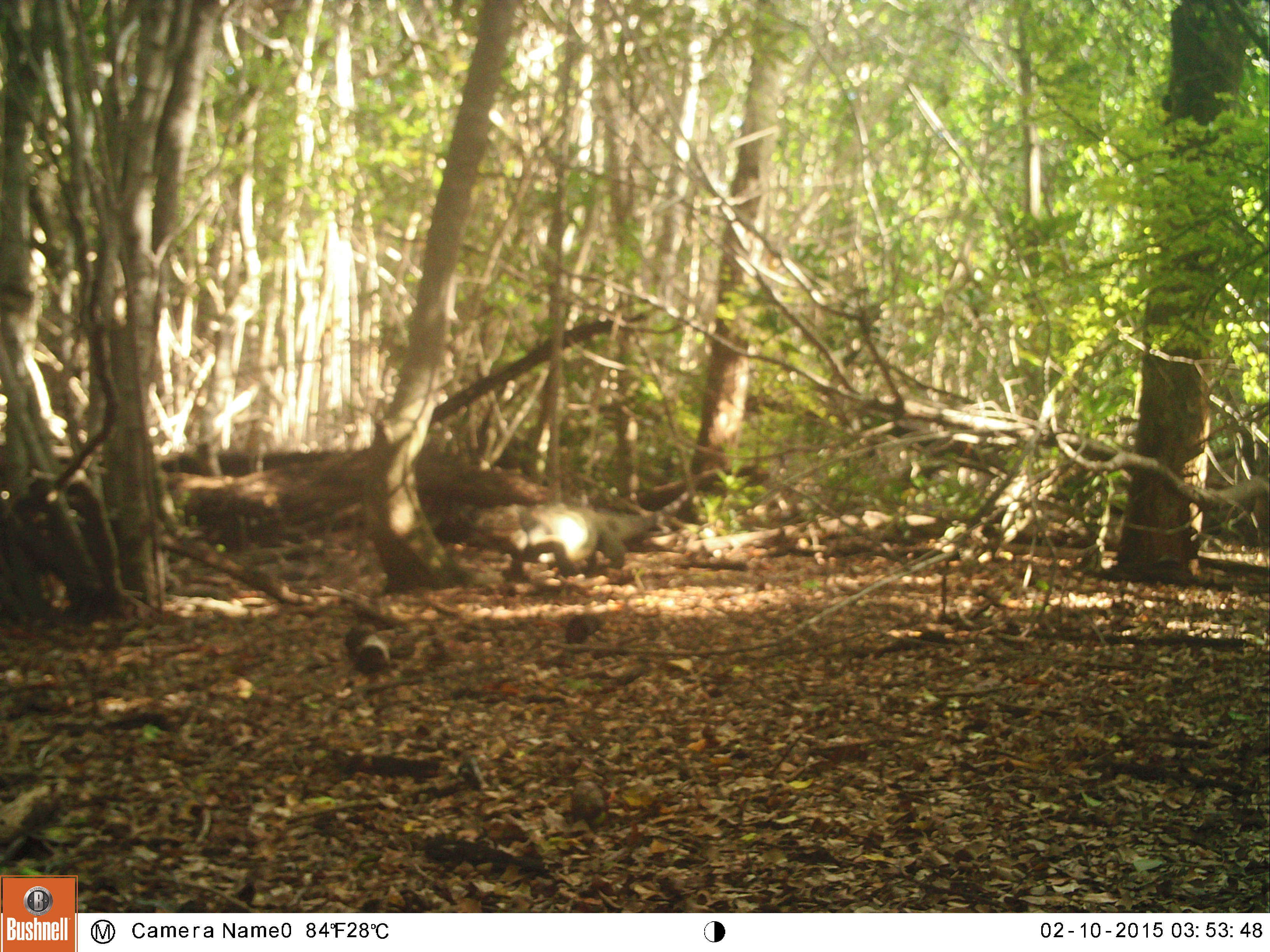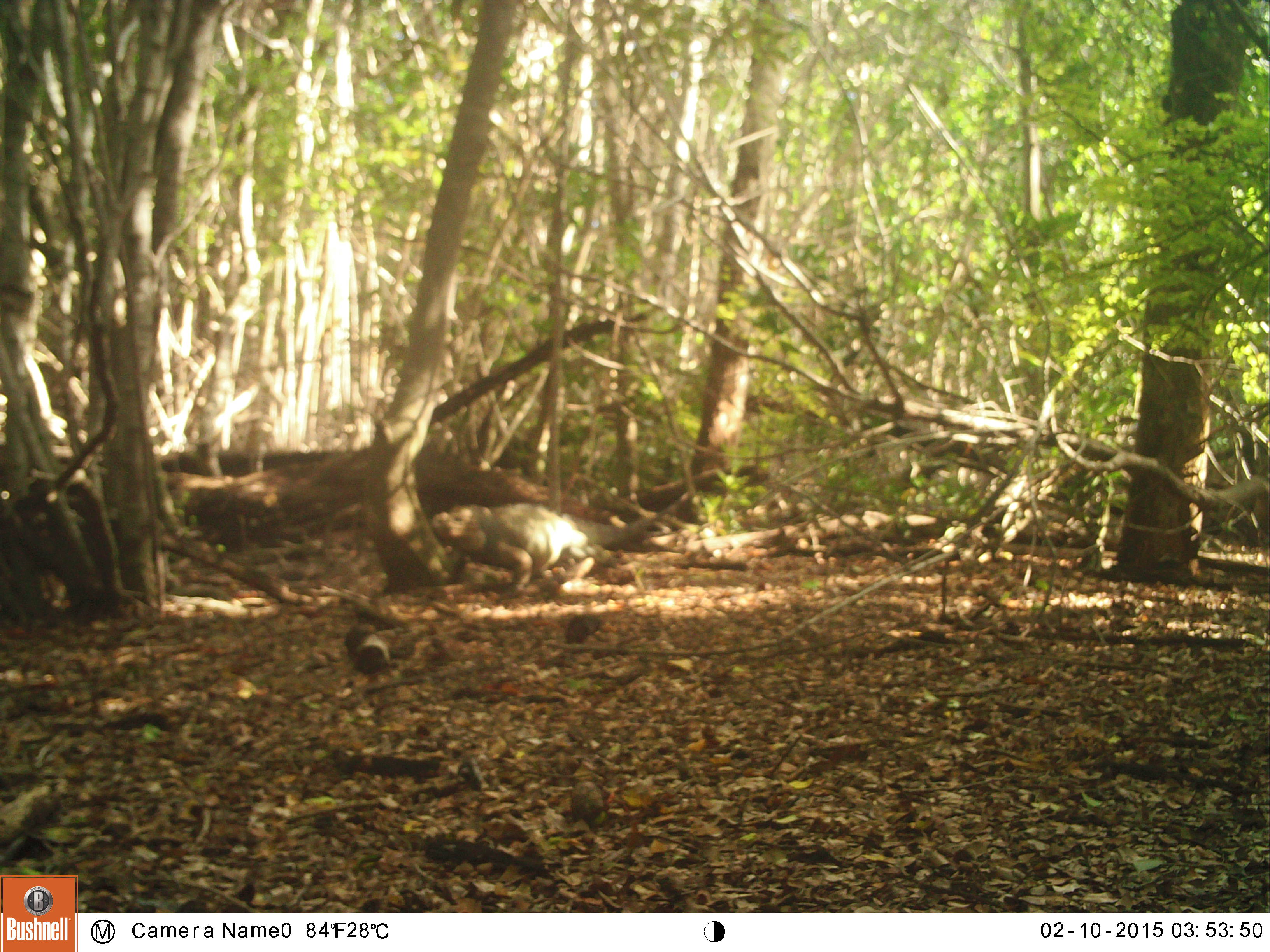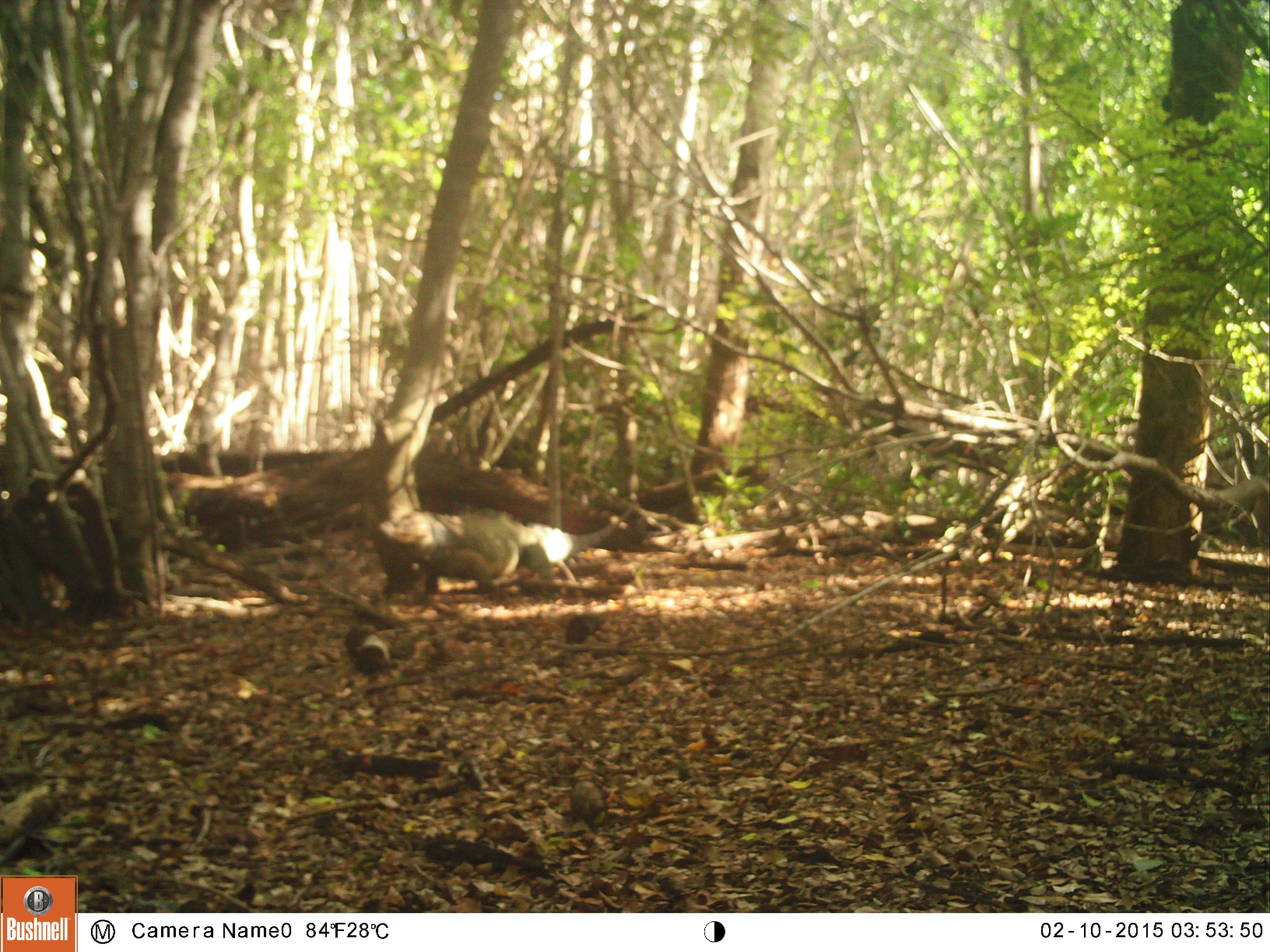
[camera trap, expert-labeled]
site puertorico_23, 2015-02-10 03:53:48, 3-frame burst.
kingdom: Animalia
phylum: Chordata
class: Reptilia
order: Squamata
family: Iguanidae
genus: Iguana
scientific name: Iguana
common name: typical iguanas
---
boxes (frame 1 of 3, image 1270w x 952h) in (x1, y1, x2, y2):
iguana: (503, 499, 671, 578)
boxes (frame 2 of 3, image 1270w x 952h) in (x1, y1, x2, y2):
iguana: (437, 503, 600, 593)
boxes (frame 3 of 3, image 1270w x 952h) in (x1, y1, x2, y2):
iguana: (374, 484, 642, 604)